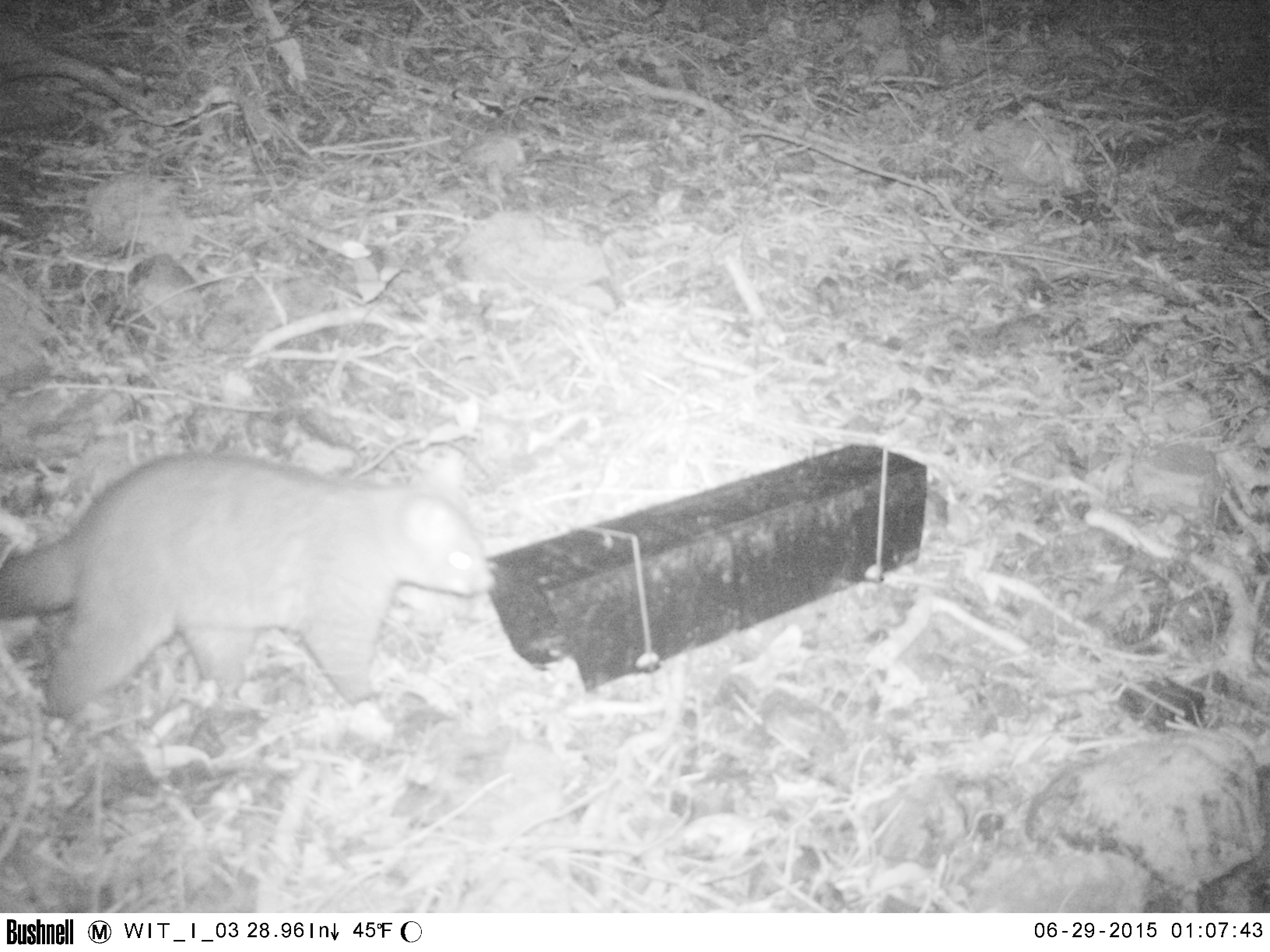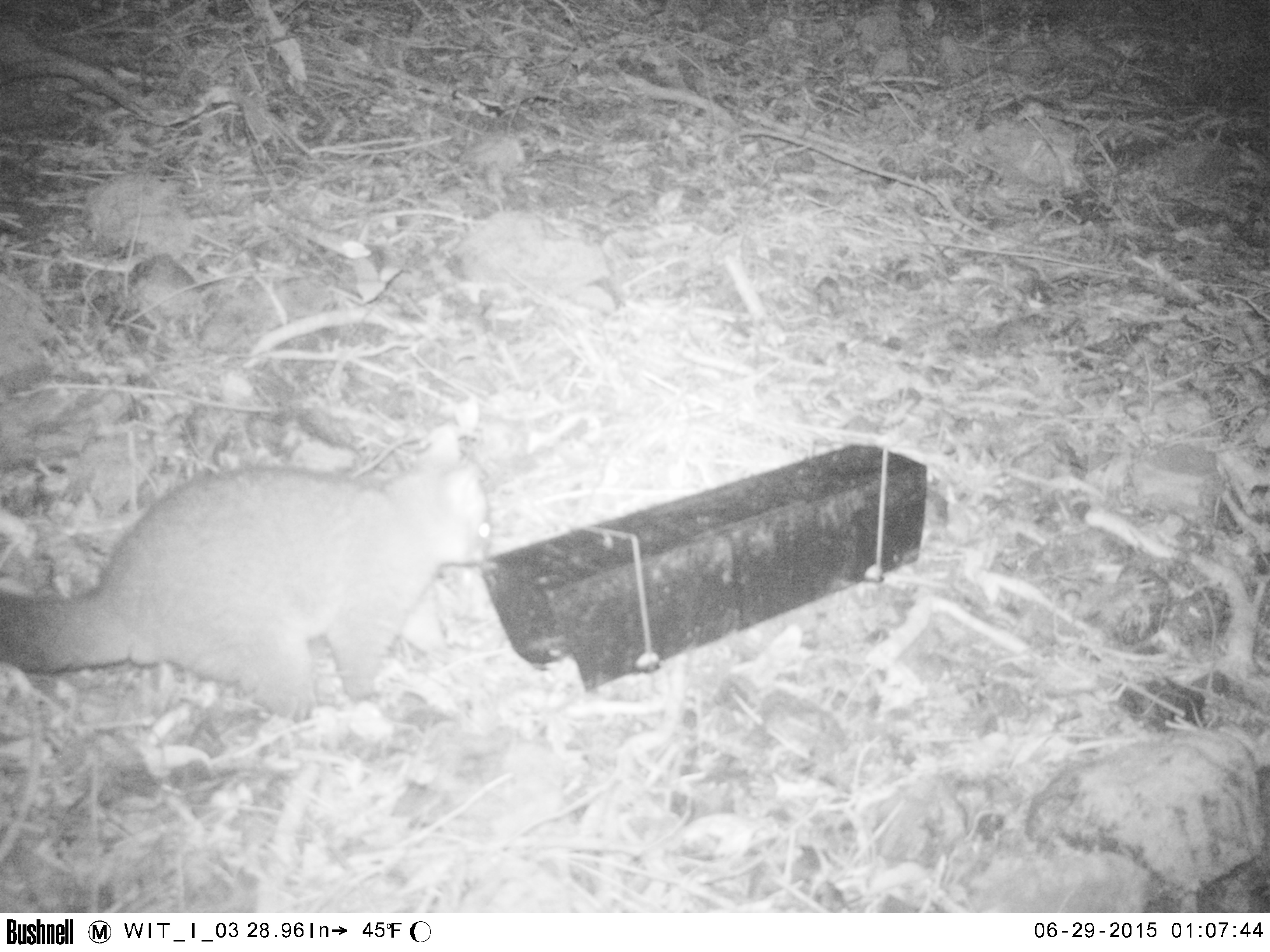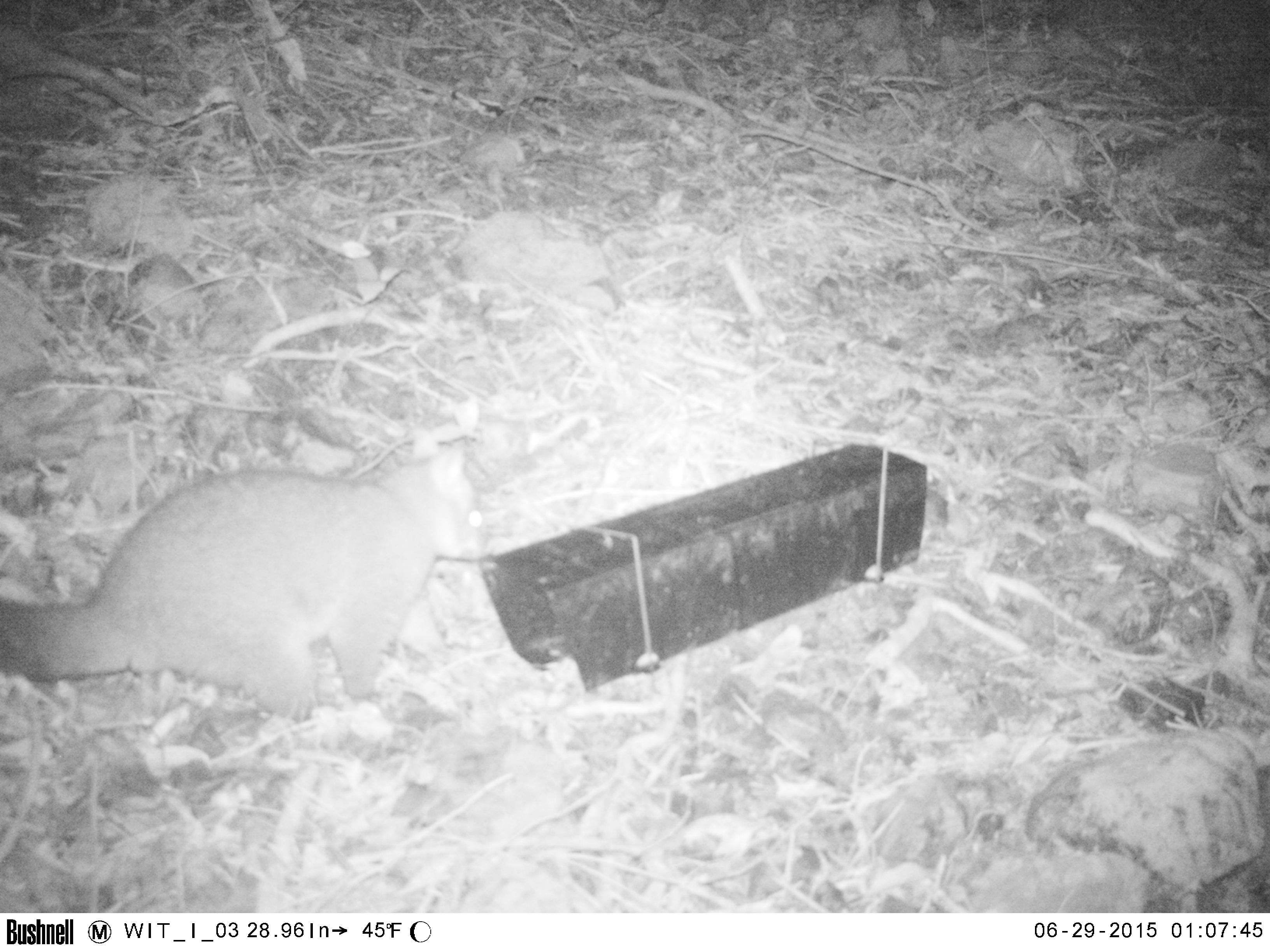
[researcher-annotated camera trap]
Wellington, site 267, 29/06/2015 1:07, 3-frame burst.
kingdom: Animalia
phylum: Chordata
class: Mammalia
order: Didelphimorphia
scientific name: Didelphimorphia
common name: possum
Possum (Didelphimorphia).